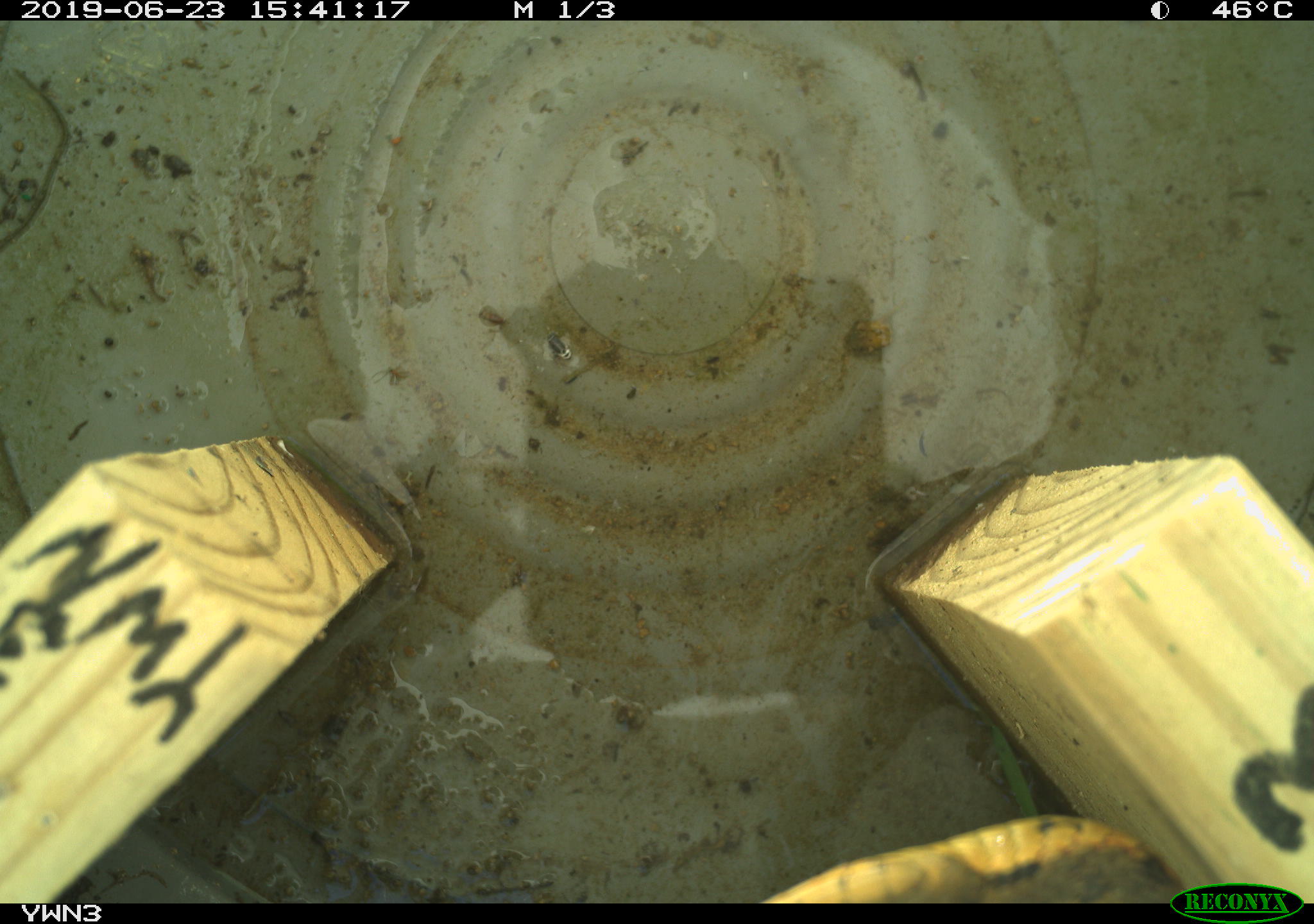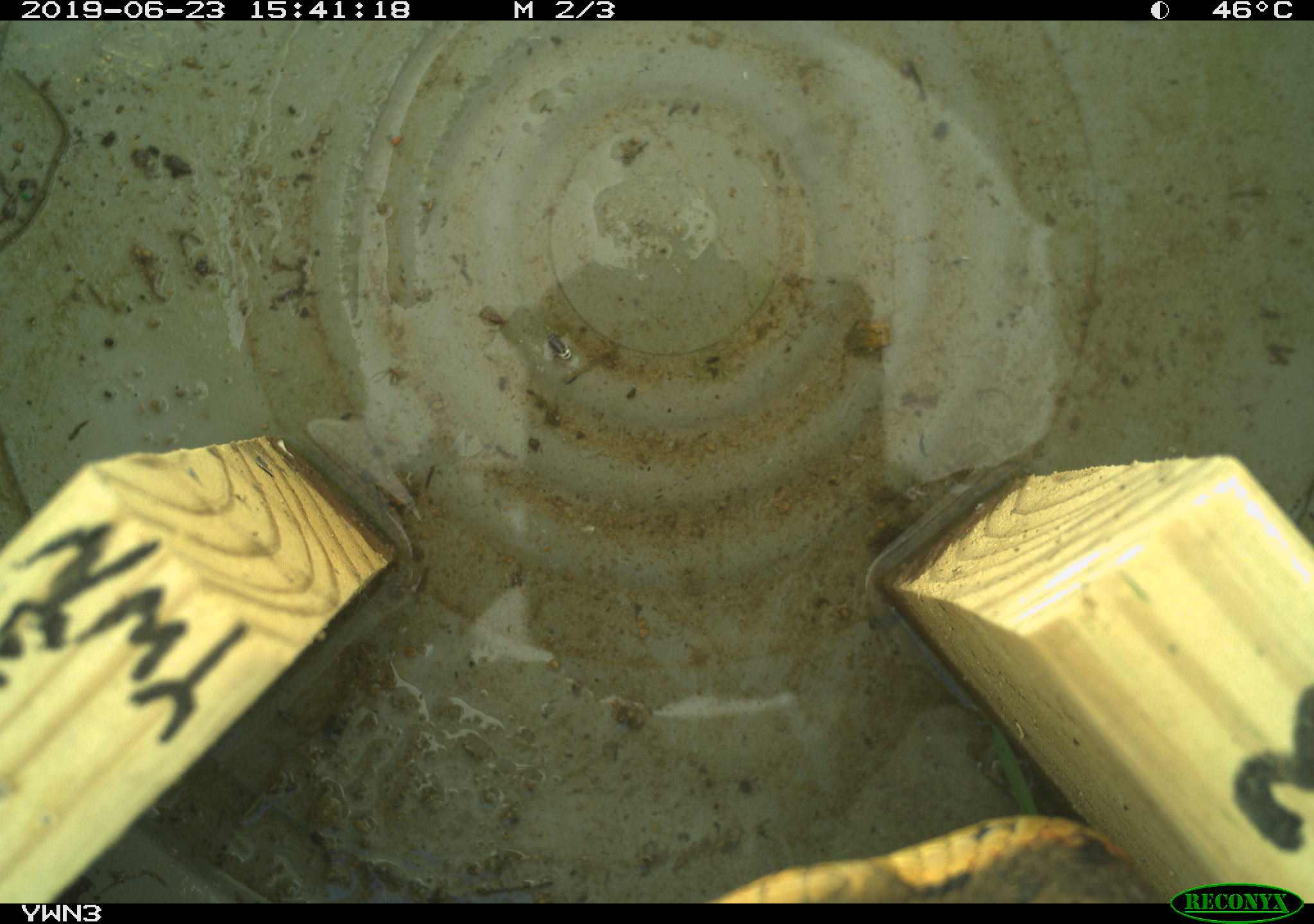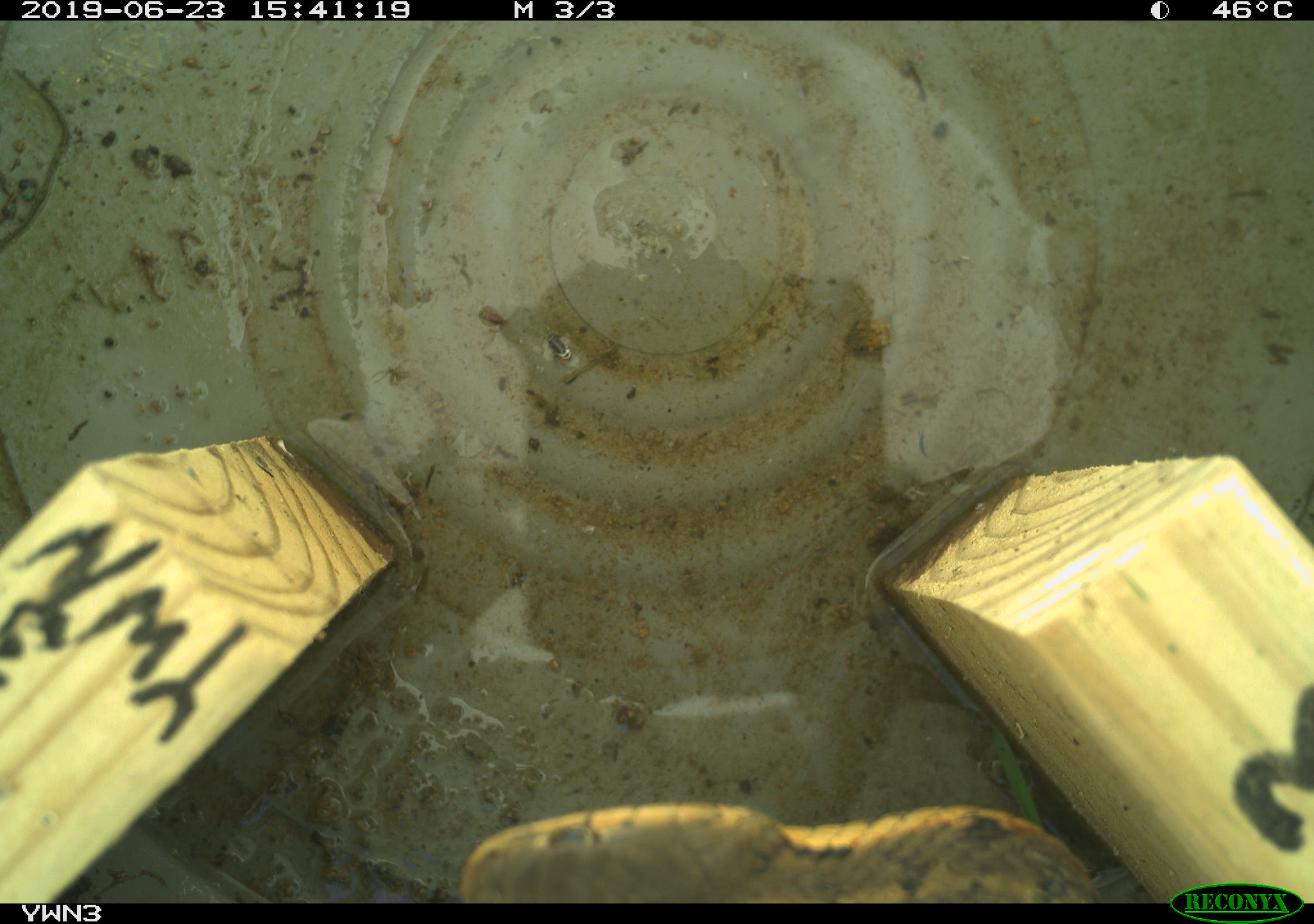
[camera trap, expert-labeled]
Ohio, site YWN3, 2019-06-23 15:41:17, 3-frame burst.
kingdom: Animalia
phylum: Chordata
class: Reptilia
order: Squamata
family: Colubridae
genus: Thamnophis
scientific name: Thamnophis sirtalis sirtalis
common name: eastern gartersnake